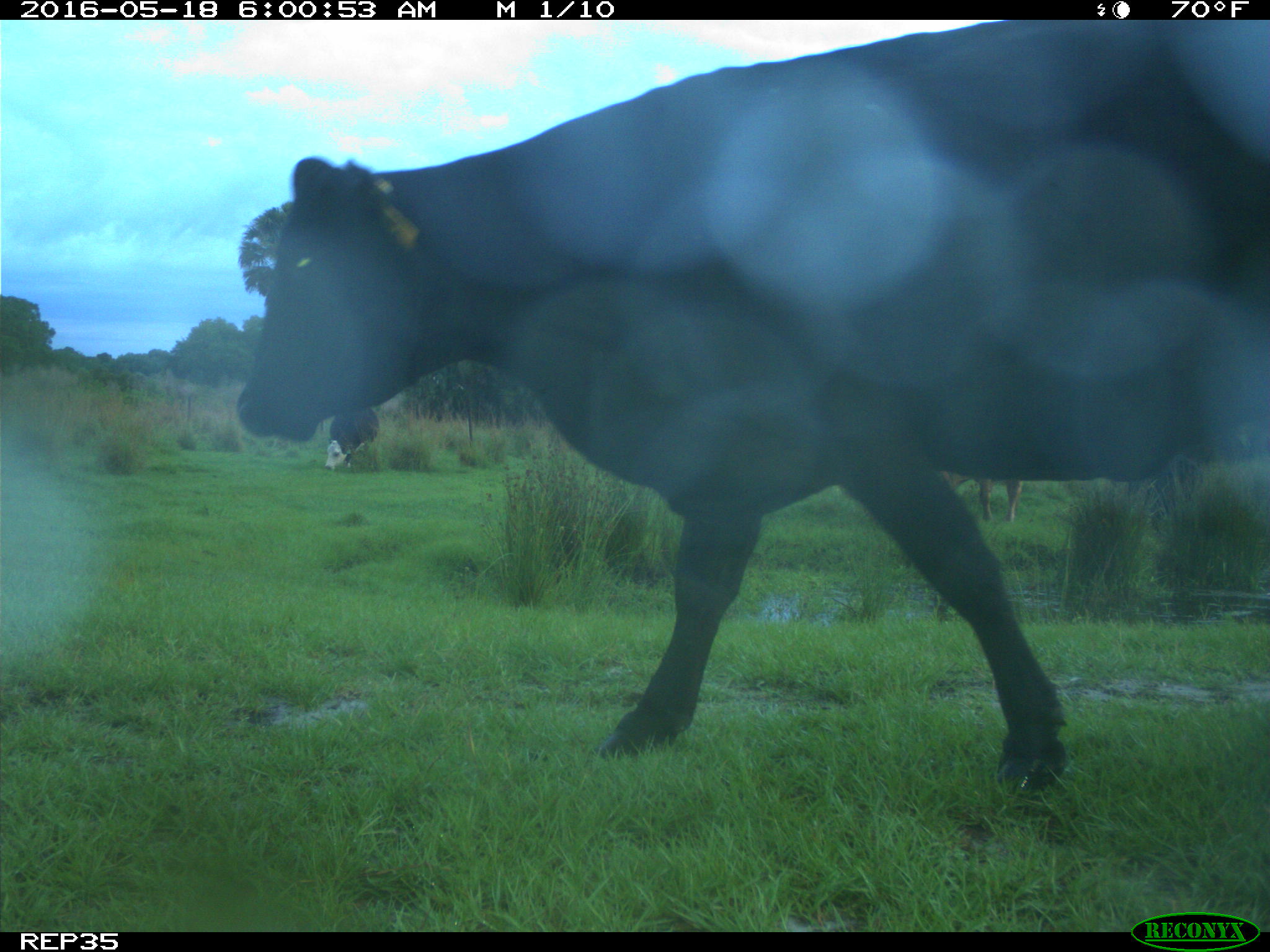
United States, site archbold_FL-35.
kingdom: Animalia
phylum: Chordata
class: Mammalia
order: Artiodactyla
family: Bovidae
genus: Bos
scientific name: Bos taurus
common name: domestic cow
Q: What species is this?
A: Bos taurus (domestic cow).